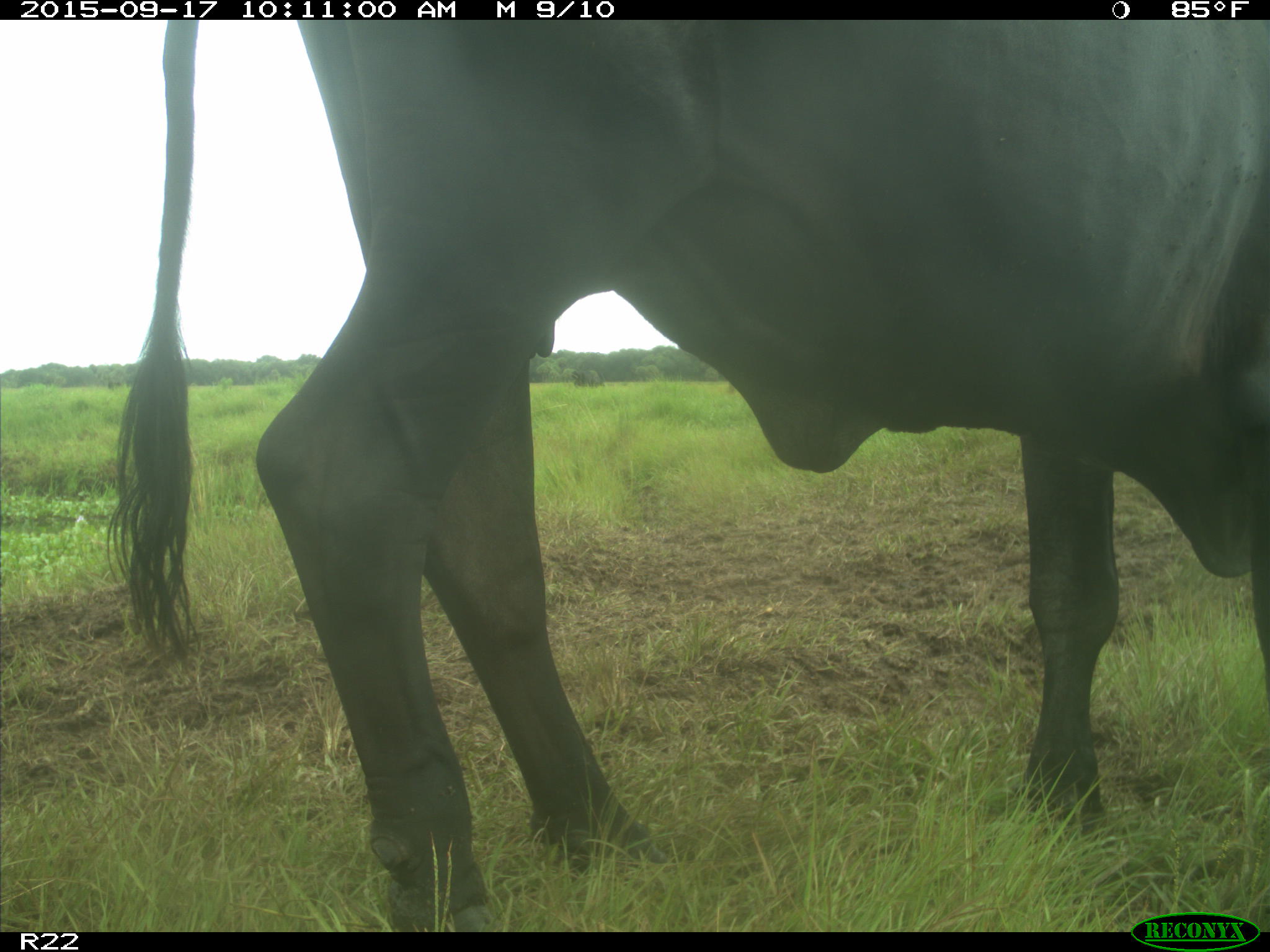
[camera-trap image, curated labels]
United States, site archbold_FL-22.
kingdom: Animalia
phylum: Chordata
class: Mammalia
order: Artiodactyla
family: Bovidae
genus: Bos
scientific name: Bos taurus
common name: domestic cow